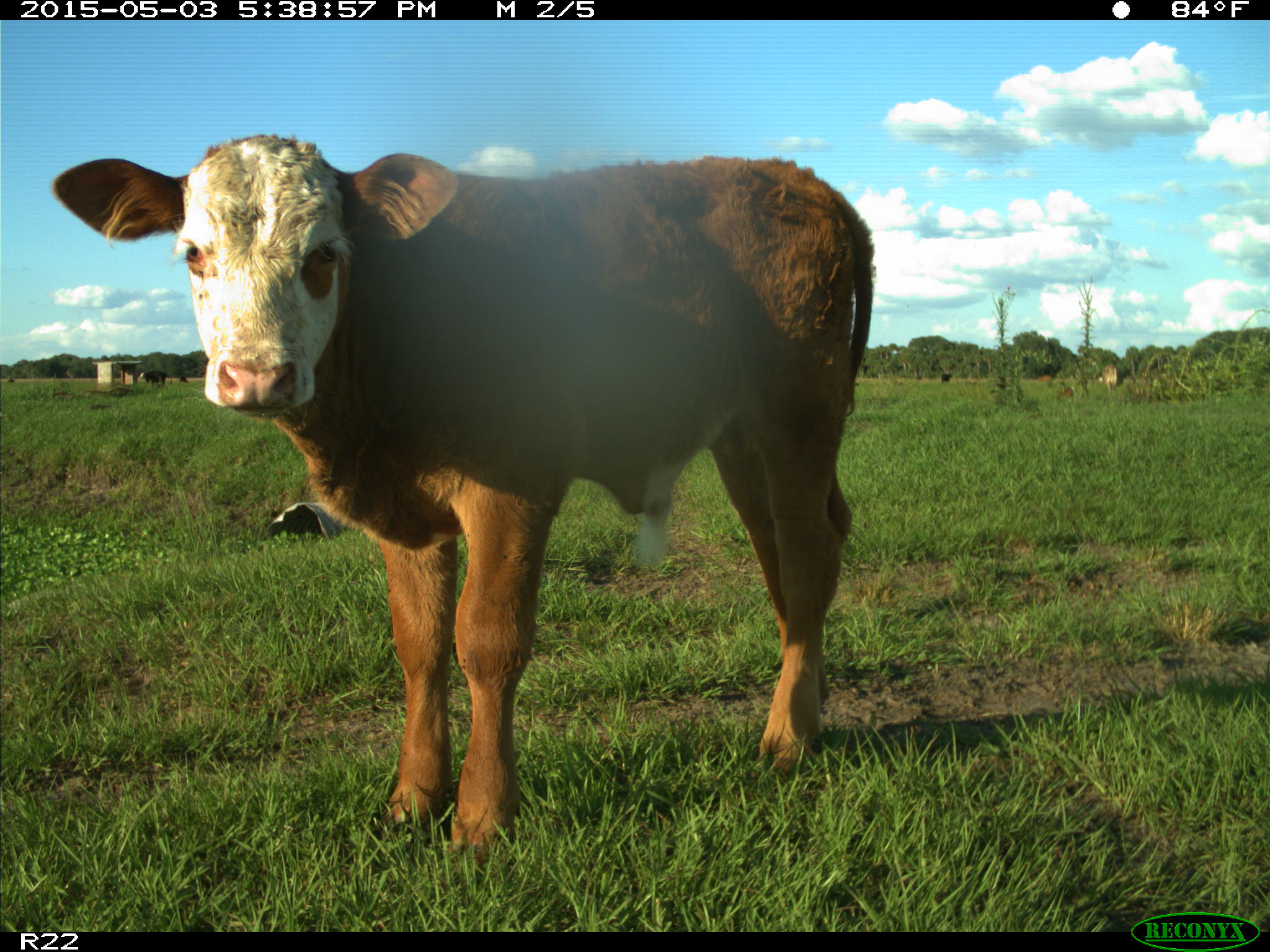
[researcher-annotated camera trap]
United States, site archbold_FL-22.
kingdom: Animalia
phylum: Chordata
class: Mammalia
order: Artiodactyla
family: Bovidae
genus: Bos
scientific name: Bos taurus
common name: domestic cow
Bos taurus (domestic cow).